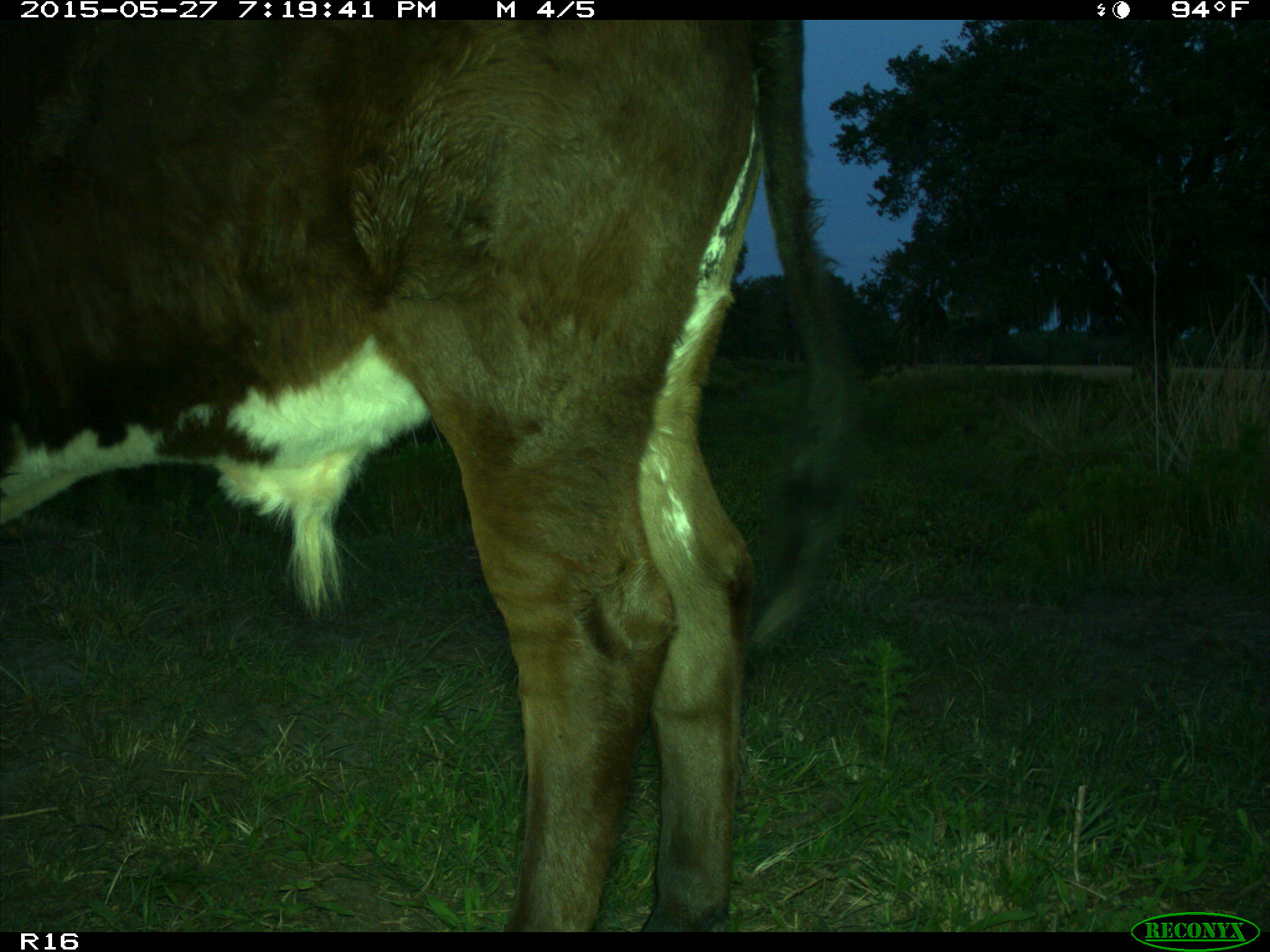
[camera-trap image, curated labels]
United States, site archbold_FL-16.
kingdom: Animalia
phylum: Chordata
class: Mammalia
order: Artiodactyla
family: Bovidae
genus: Bos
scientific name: Bos taurus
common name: domestic cow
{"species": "Bos taurus (domestic cow)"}